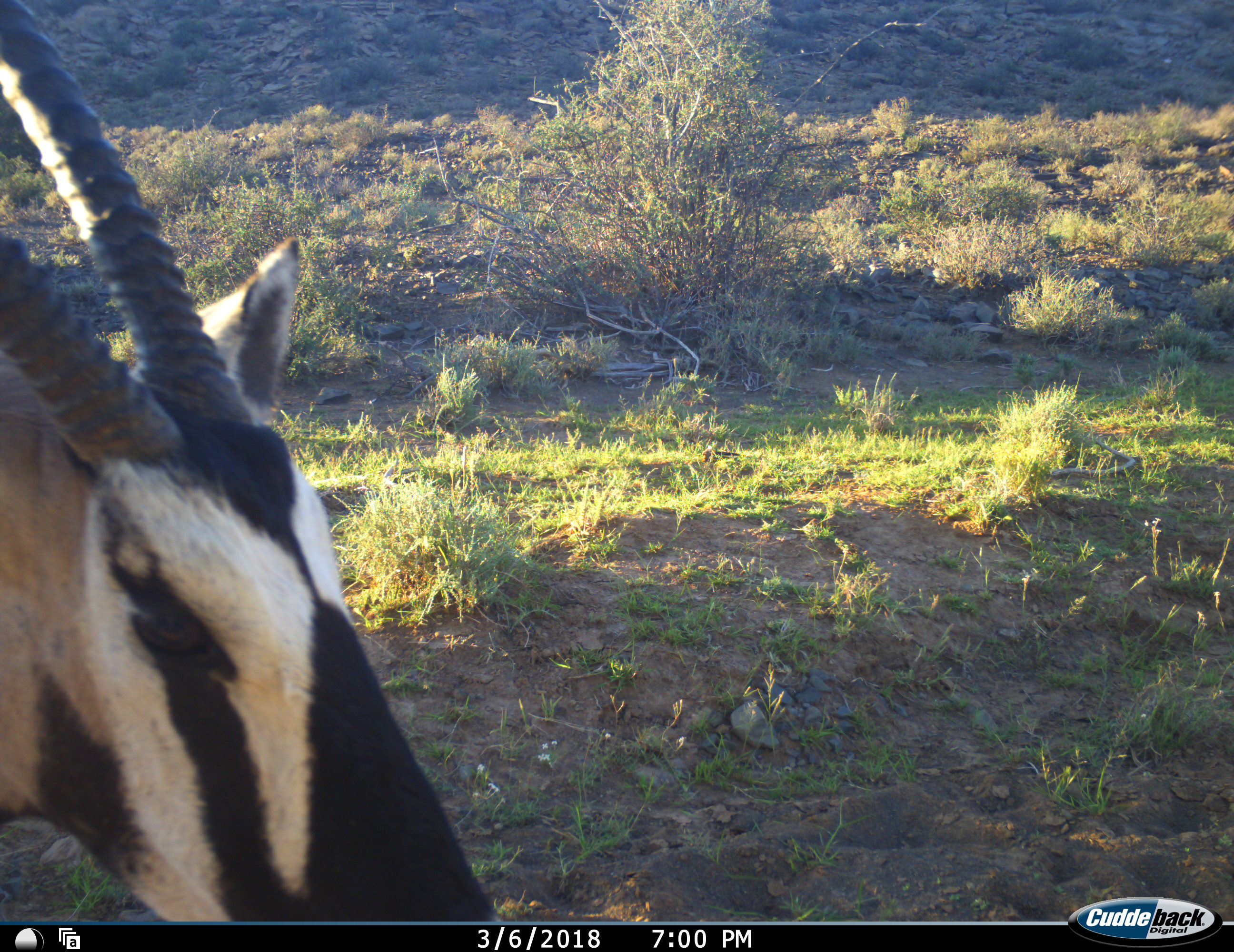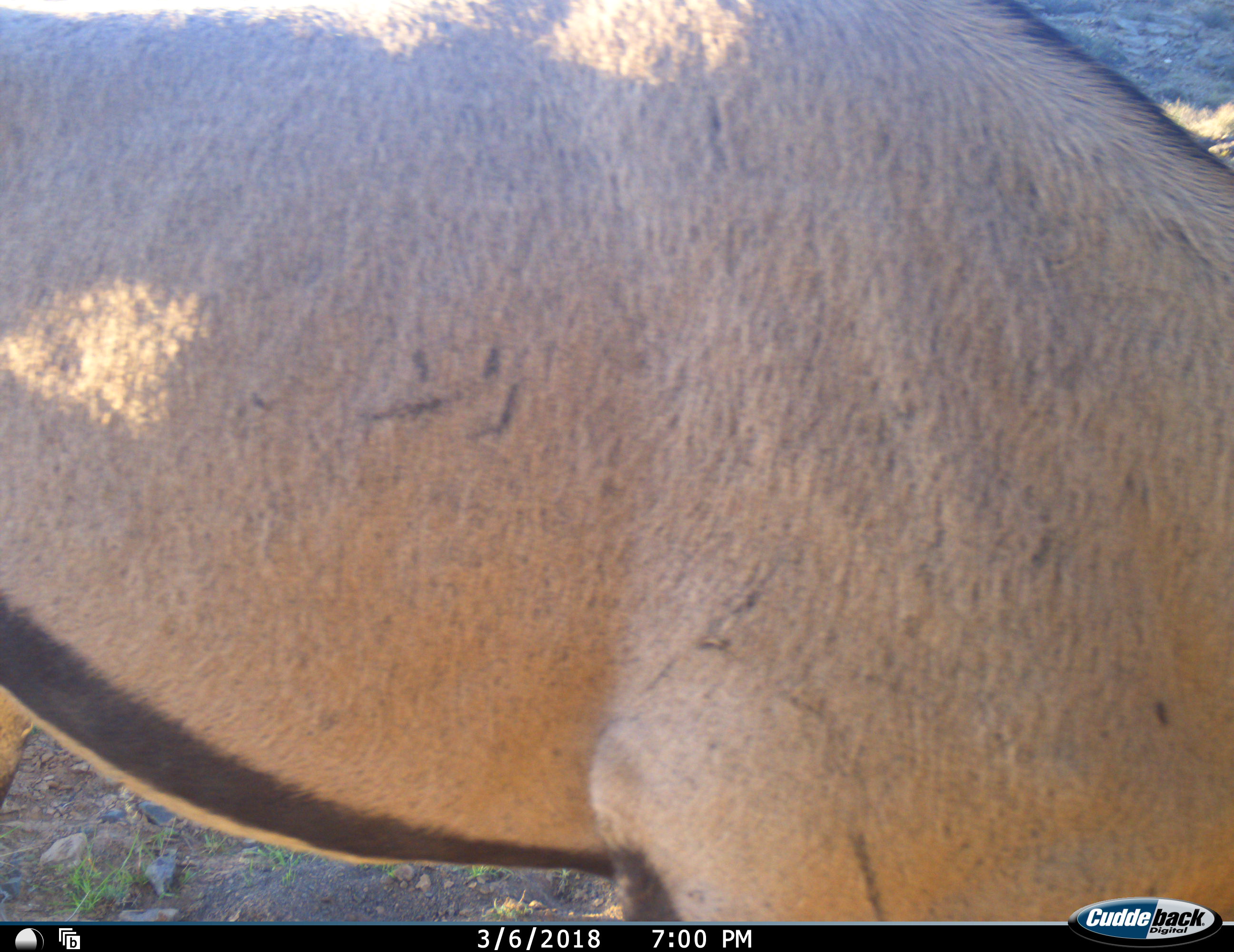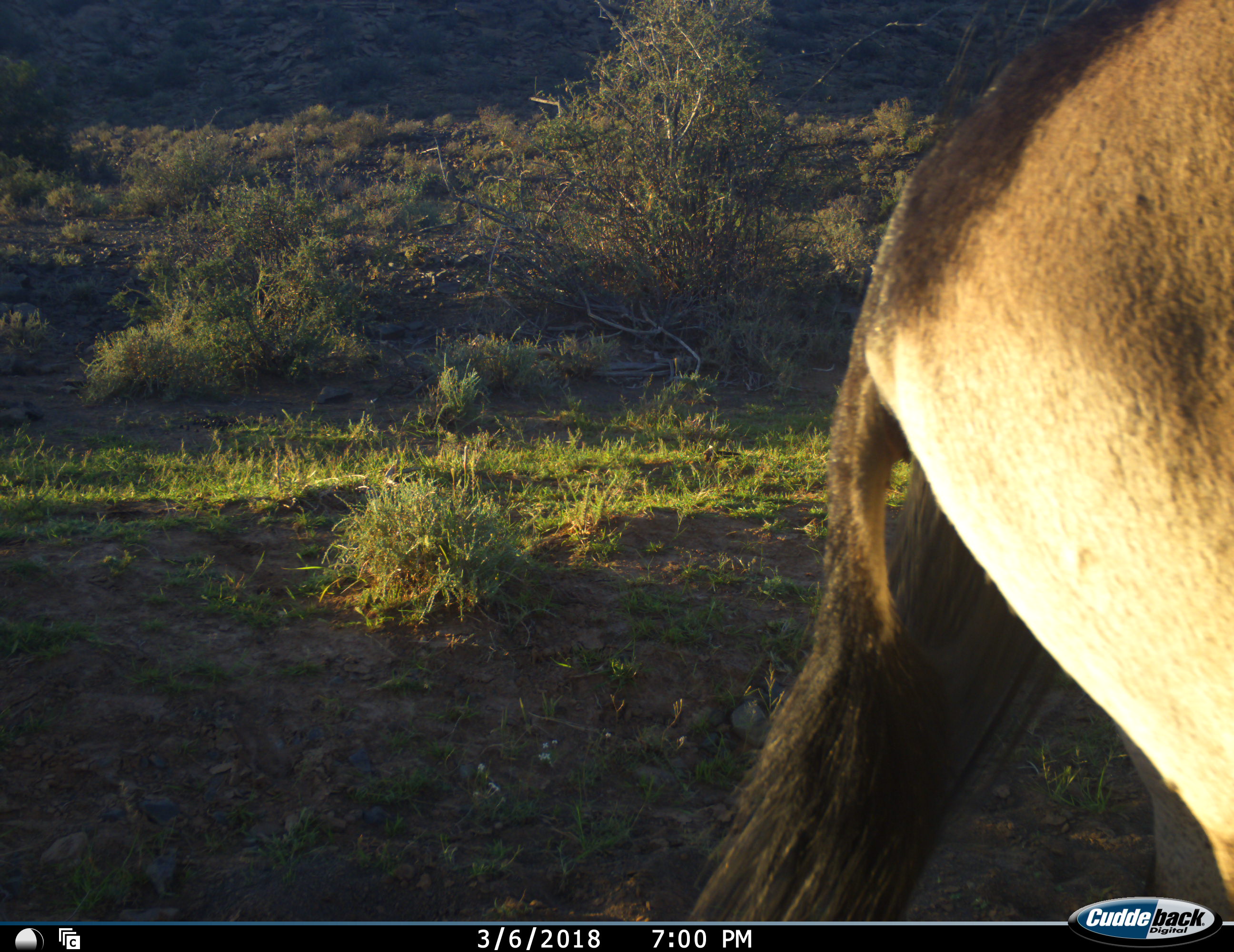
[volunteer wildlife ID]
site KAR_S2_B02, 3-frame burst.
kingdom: Animalia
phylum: Chordata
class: Mammalia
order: Artiodactyla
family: Bovidae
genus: Oryx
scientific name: Oryx gazella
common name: gemsbok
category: oryx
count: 1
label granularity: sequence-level